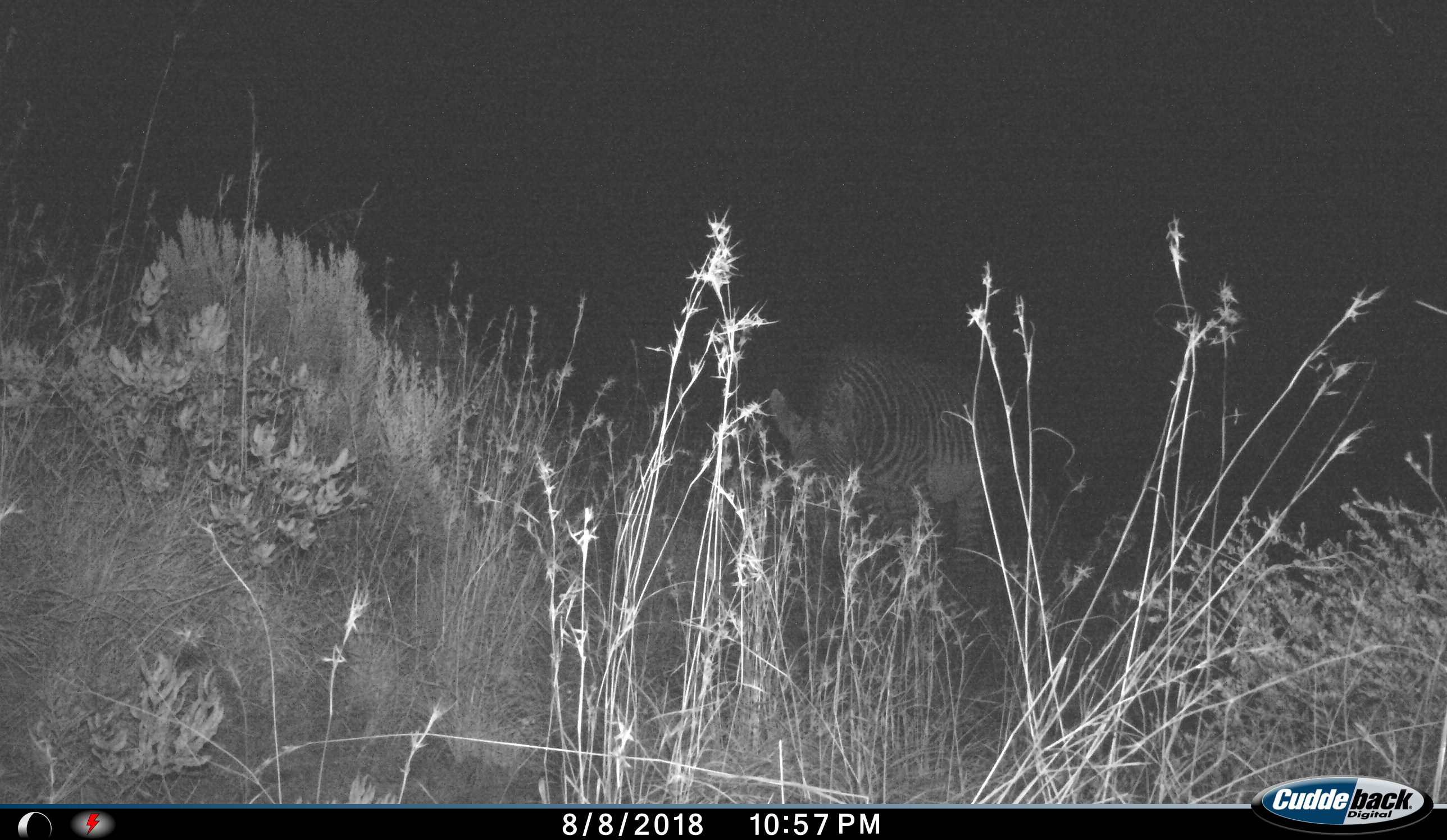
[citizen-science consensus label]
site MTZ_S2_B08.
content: unidentified animal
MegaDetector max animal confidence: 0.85